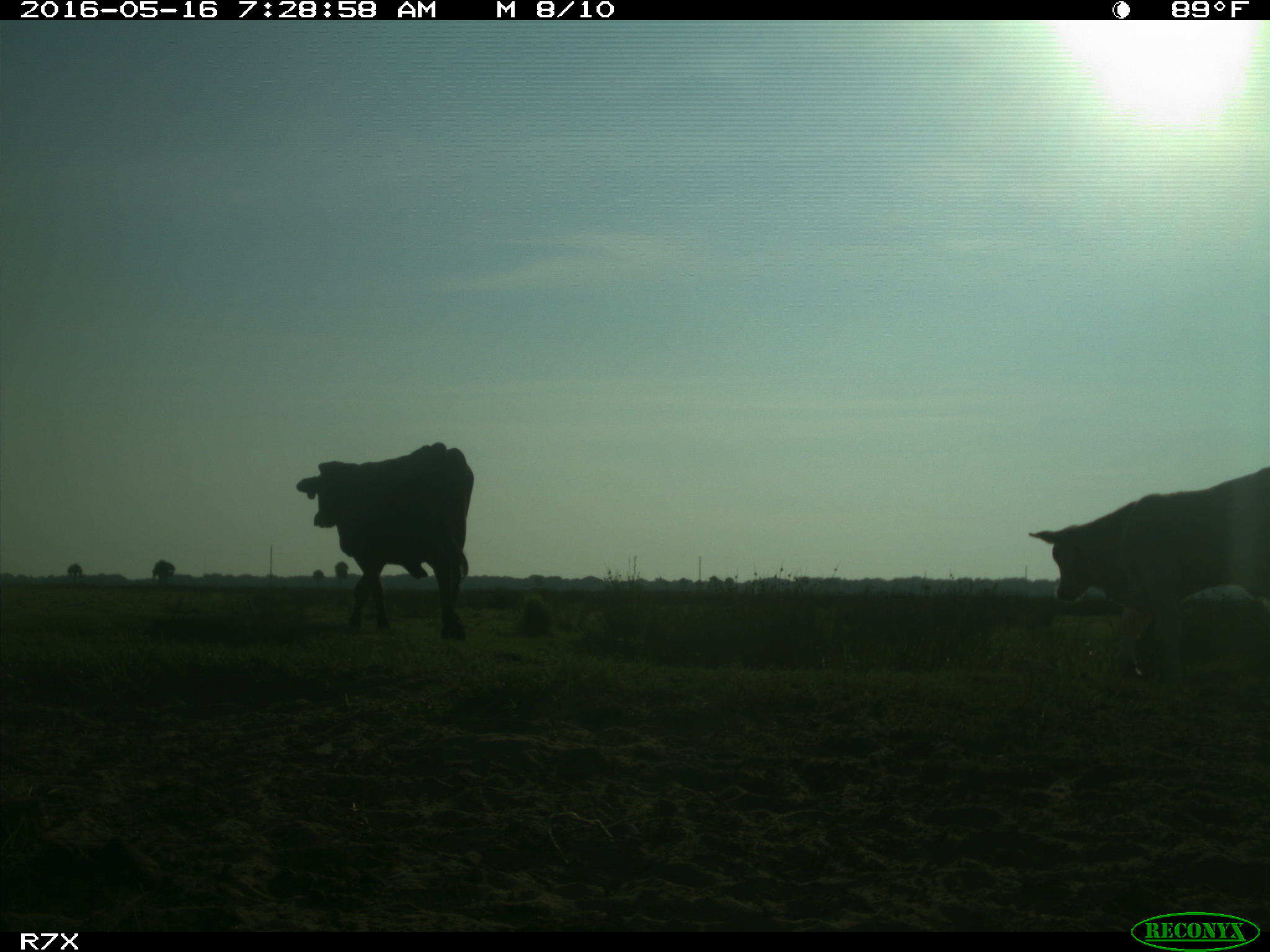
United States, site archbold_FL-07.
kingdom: Animalia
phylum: Chordata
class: Mammalia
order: Artiodactyla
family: Bovidae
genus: Bos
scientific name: Bos taurus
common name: domestic cow